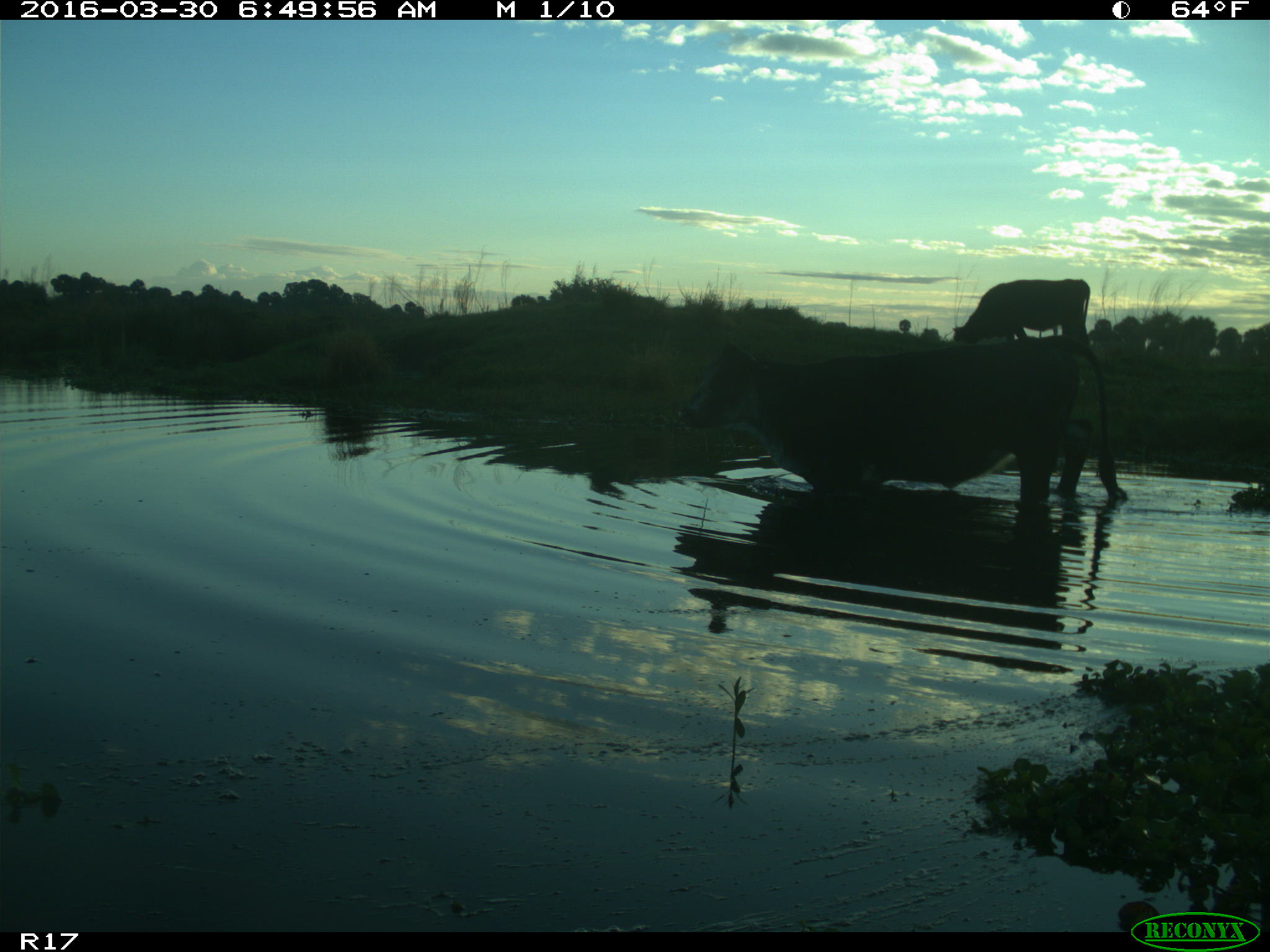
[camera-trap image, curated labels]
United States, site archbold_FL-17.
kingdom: Animalia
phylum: Chordata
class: Mammalia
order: Artiodactyla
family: Bovidae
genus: Bos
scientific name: Bos taurus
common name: domestic cow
Bos taurus (domestic cow).